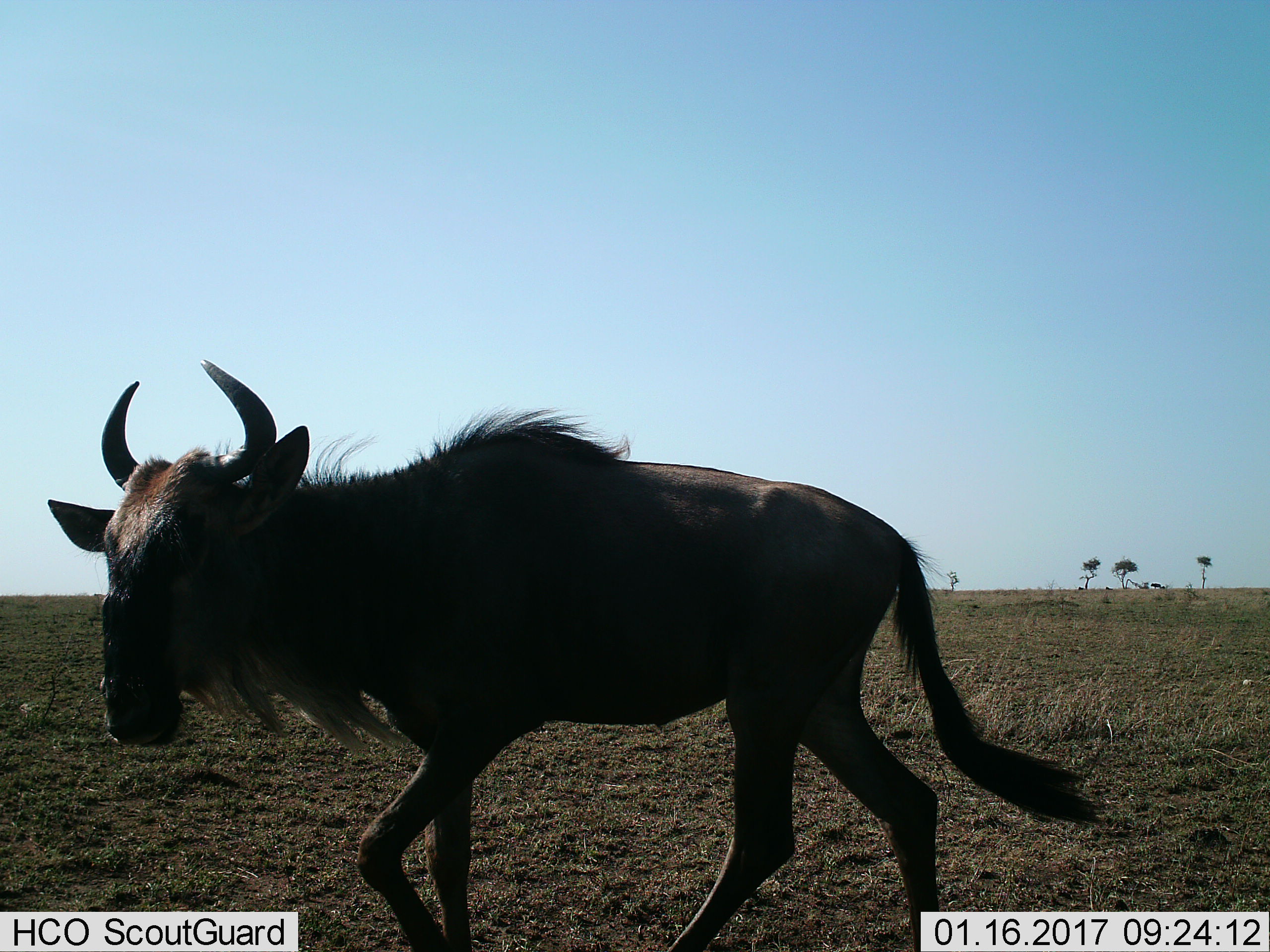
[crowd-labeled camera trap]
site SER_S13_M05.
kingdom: Animalia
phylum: Chordata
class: Mammalia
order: Artiodactyla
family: Bovidae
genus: Connochaetes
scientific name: Connochaetes taurinus taurinus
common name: blue wildebeest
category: wildebeestblue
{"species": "wildebeestblue (blue wildebeest) (Connochaetes taurinus taurinus)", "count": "1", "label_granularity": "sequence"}